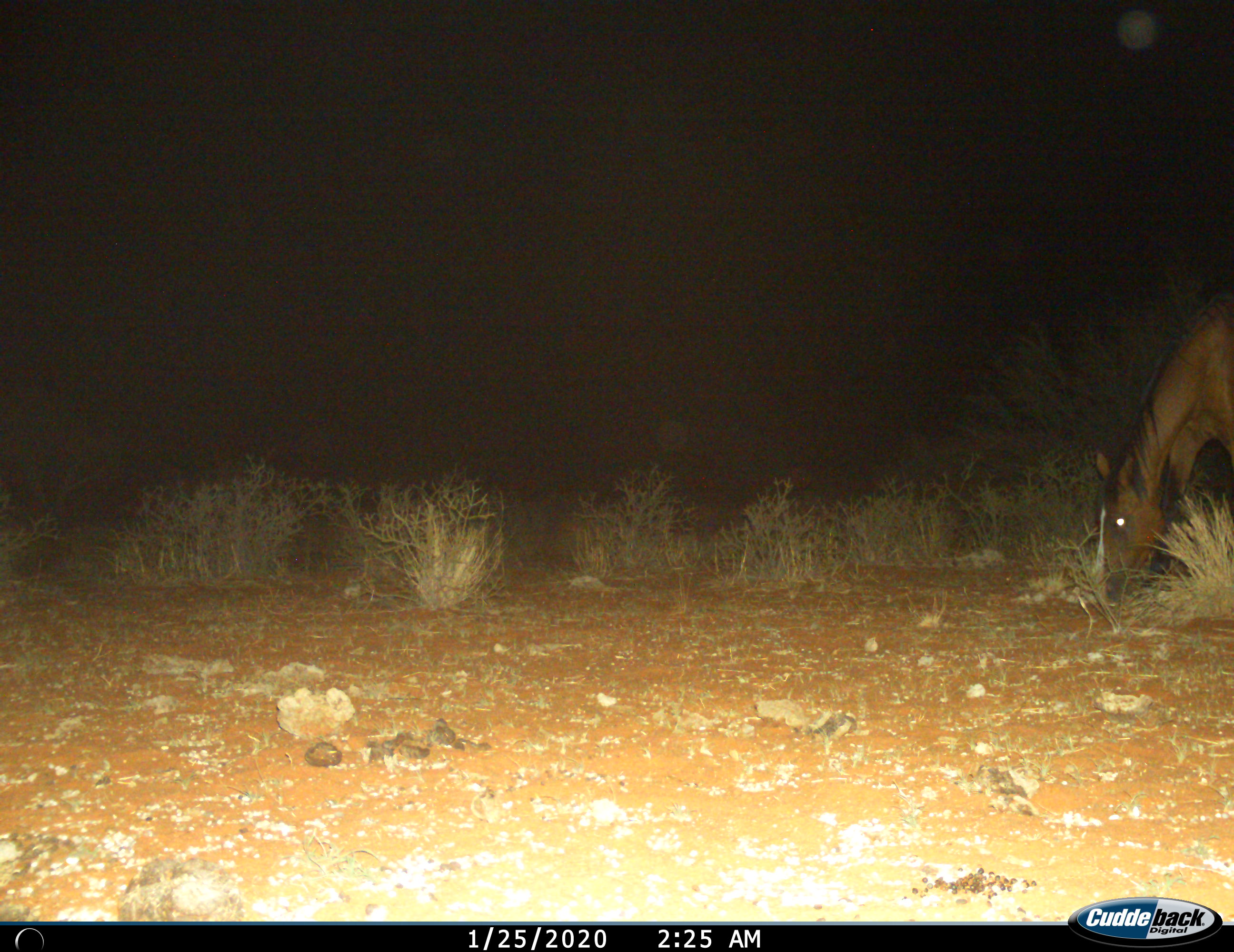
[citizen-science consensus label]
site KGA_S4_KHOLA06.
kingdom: Animalia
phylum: Chordata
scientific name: Vertebrata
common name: domestic animal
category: domesticanimal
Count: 1.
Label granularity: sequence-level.